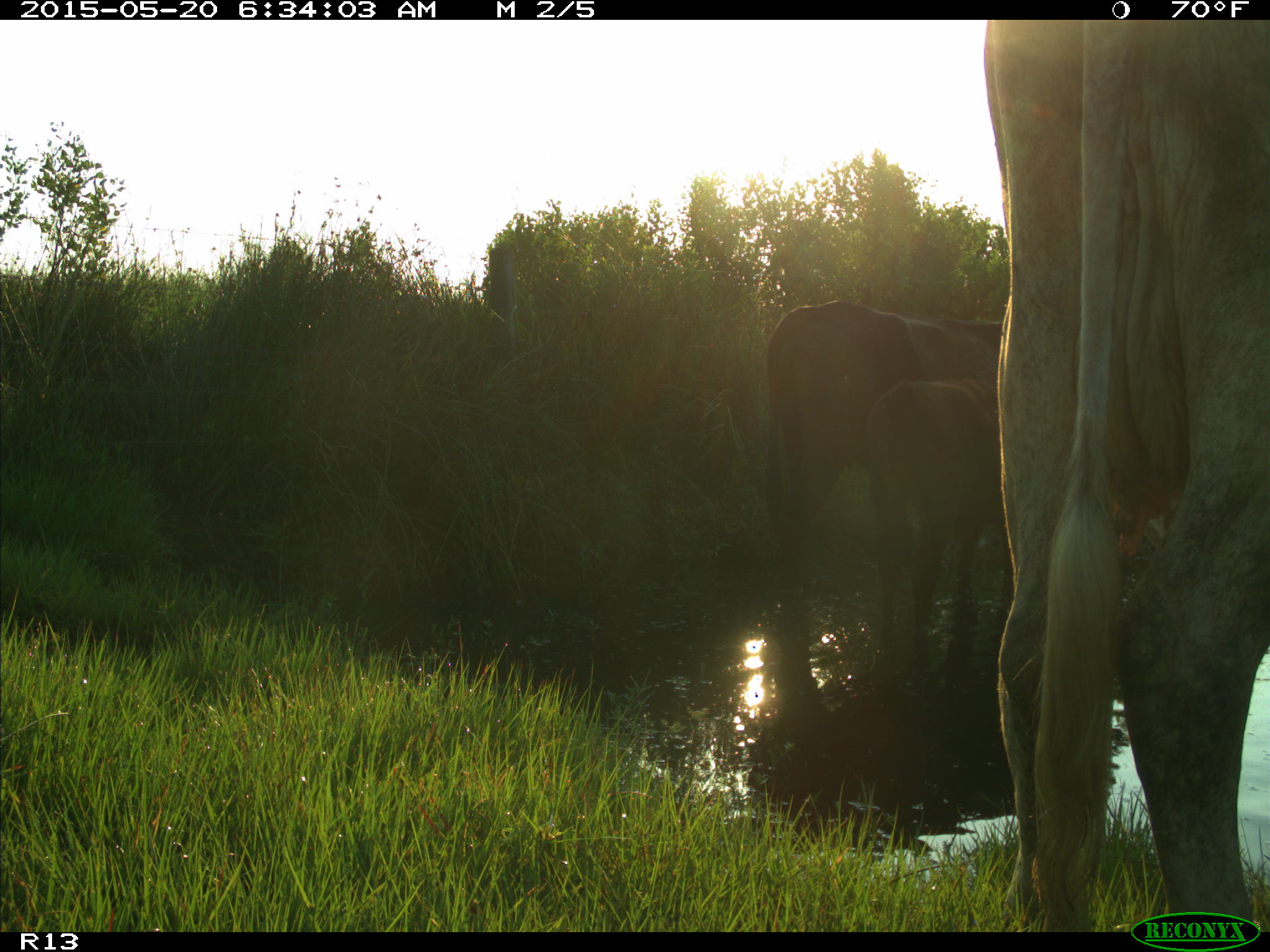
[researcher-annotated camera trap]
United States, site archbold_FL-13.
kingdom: Animalia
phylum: Chordata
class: Mammalia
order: Artiodactyla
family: Bovidae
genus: Bos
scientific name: Bos taurus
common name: domestic cow